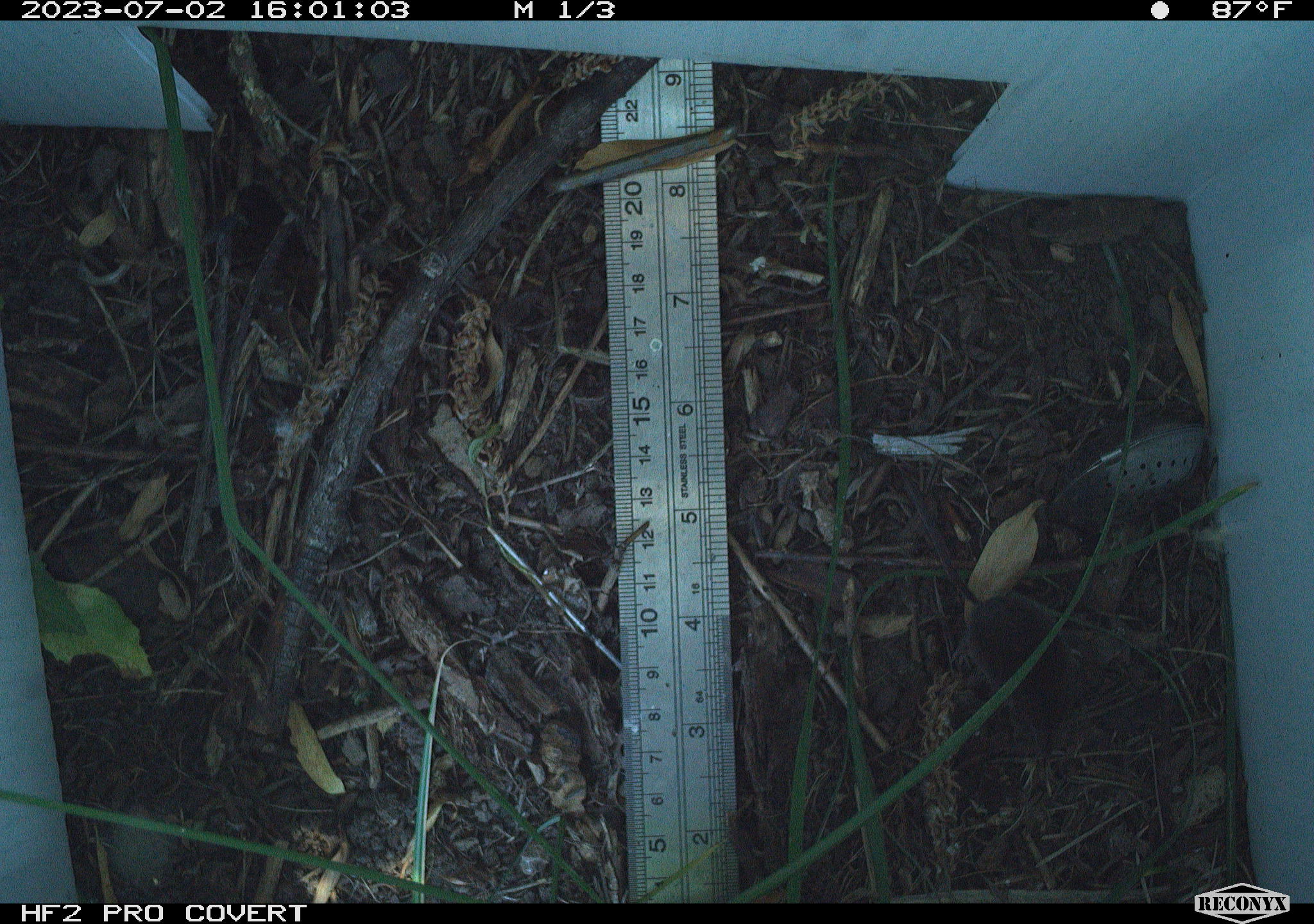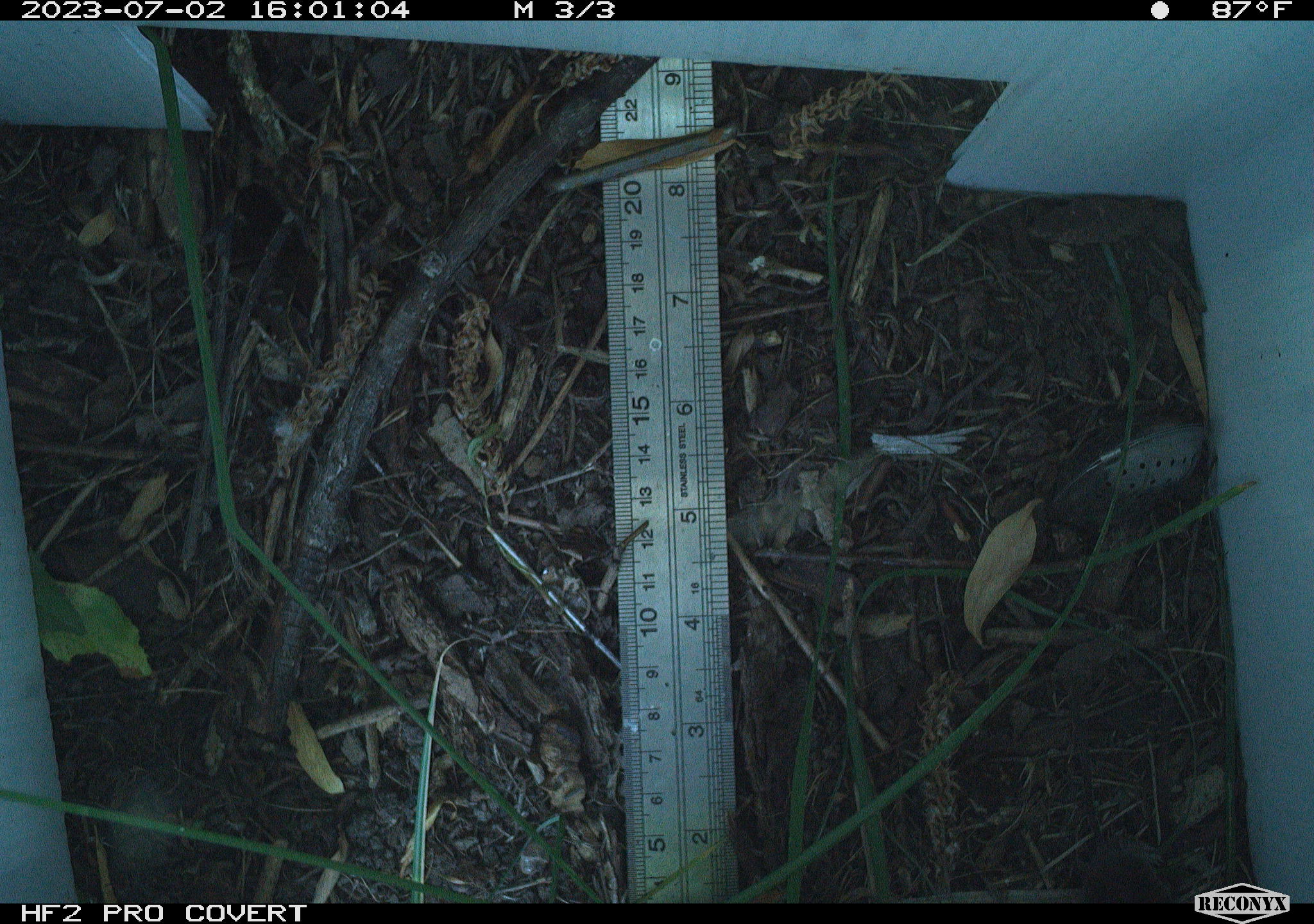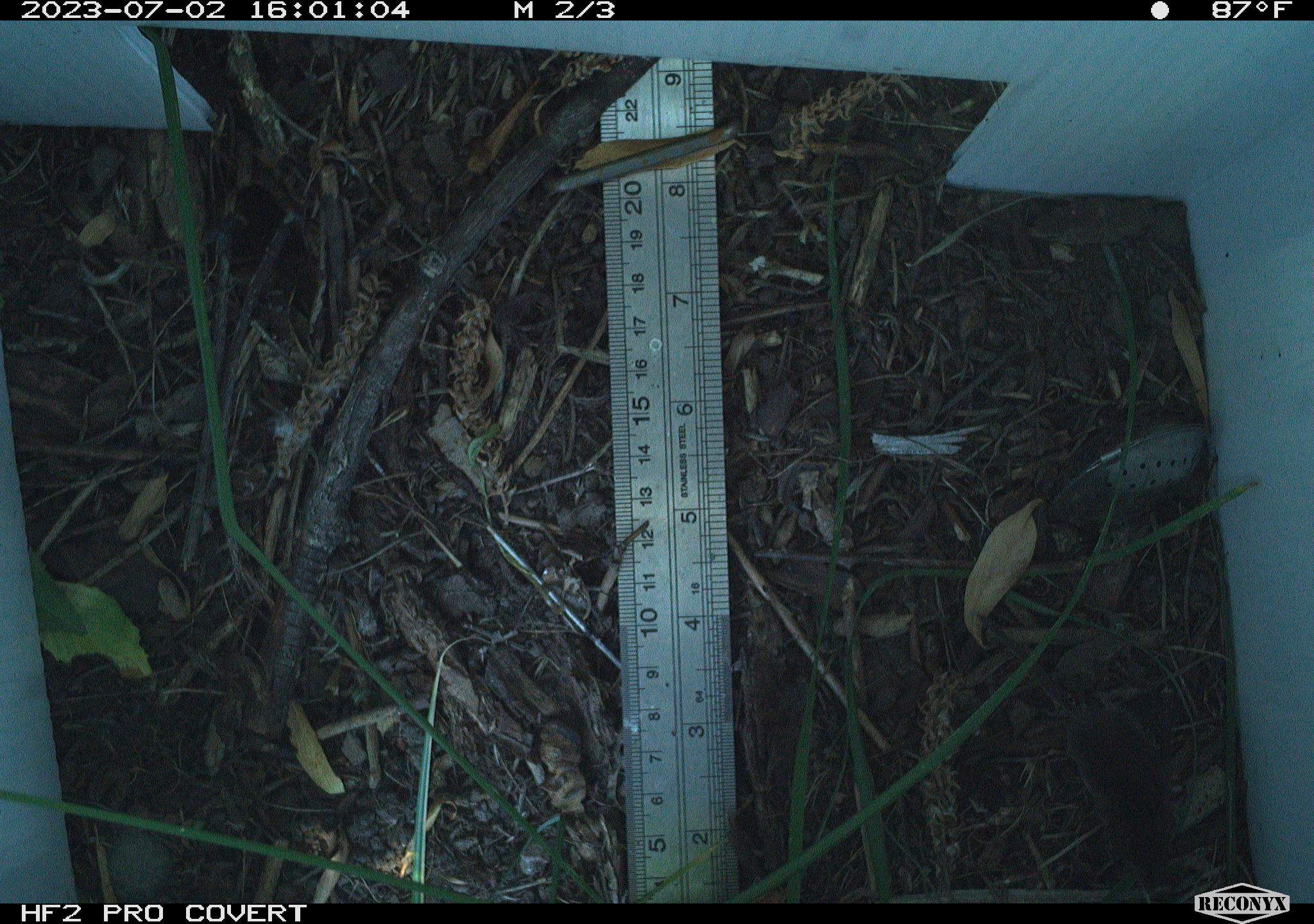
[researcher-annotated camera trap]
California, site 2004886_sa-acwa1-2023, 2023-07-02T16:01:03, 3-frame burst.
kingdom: Animalia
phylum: Chordata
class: Mammalia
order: Eulipotyphla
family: Soricidae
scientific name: Soricidae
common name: shrews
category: soricidae family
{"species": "soricidae family (shrews) (Soricidae)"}